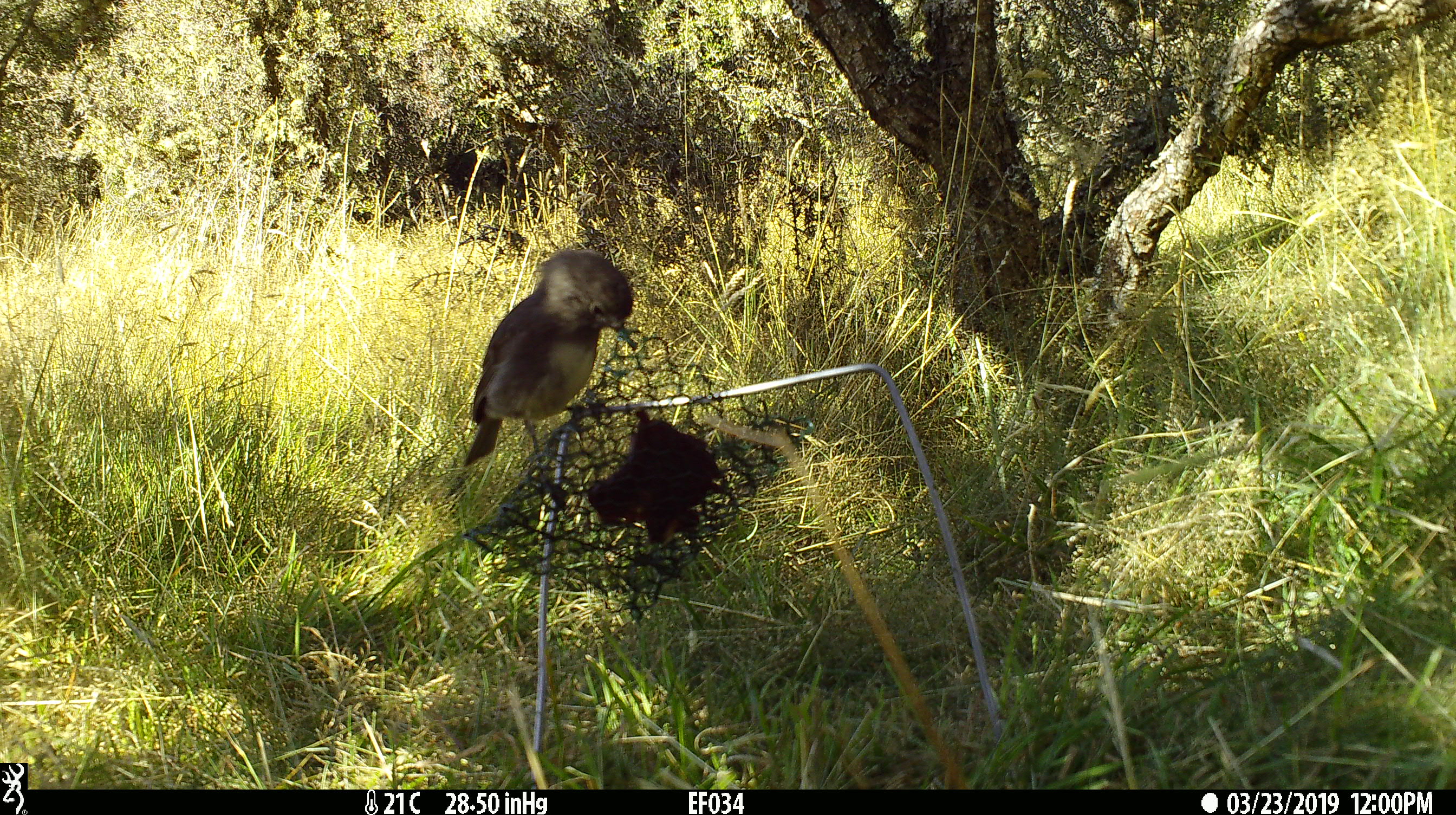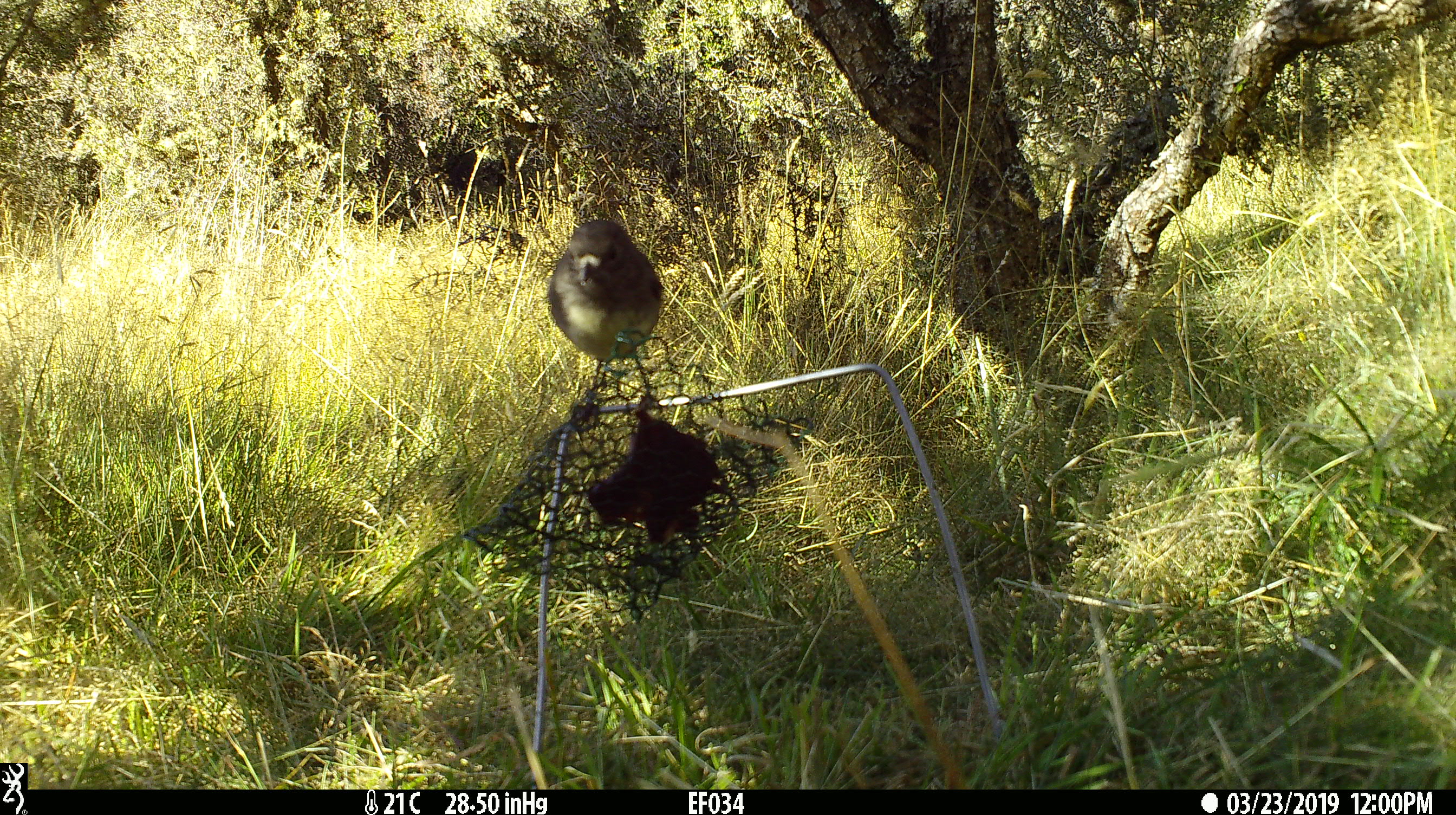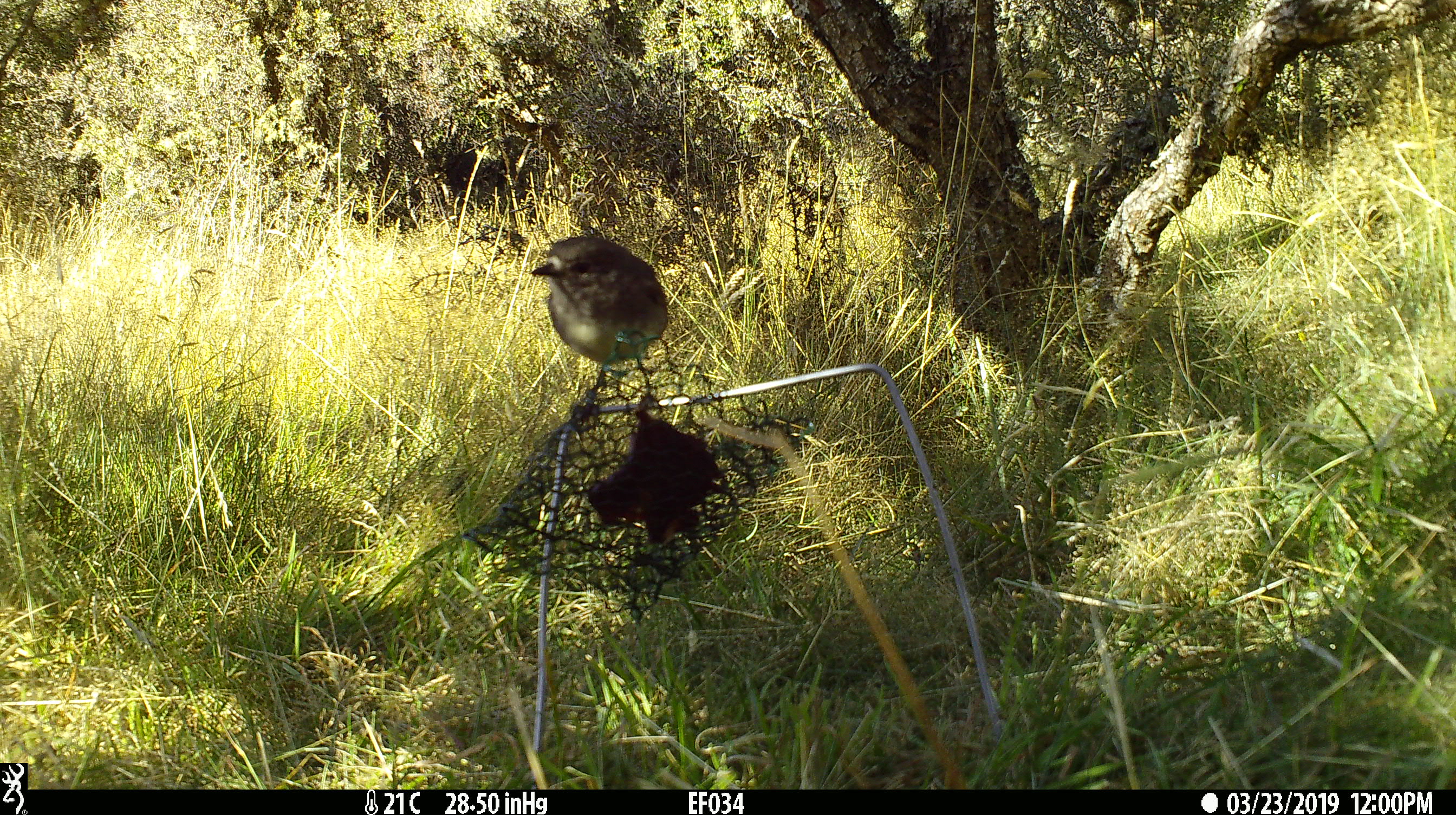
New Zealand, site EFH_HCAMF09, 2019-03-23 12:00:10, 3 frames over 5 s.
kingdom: Animalia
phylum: Chordata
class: Aves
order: Passeriformes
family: Petroicidae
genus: Petroica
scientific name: Petroica australis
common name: new zealand robin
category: robin